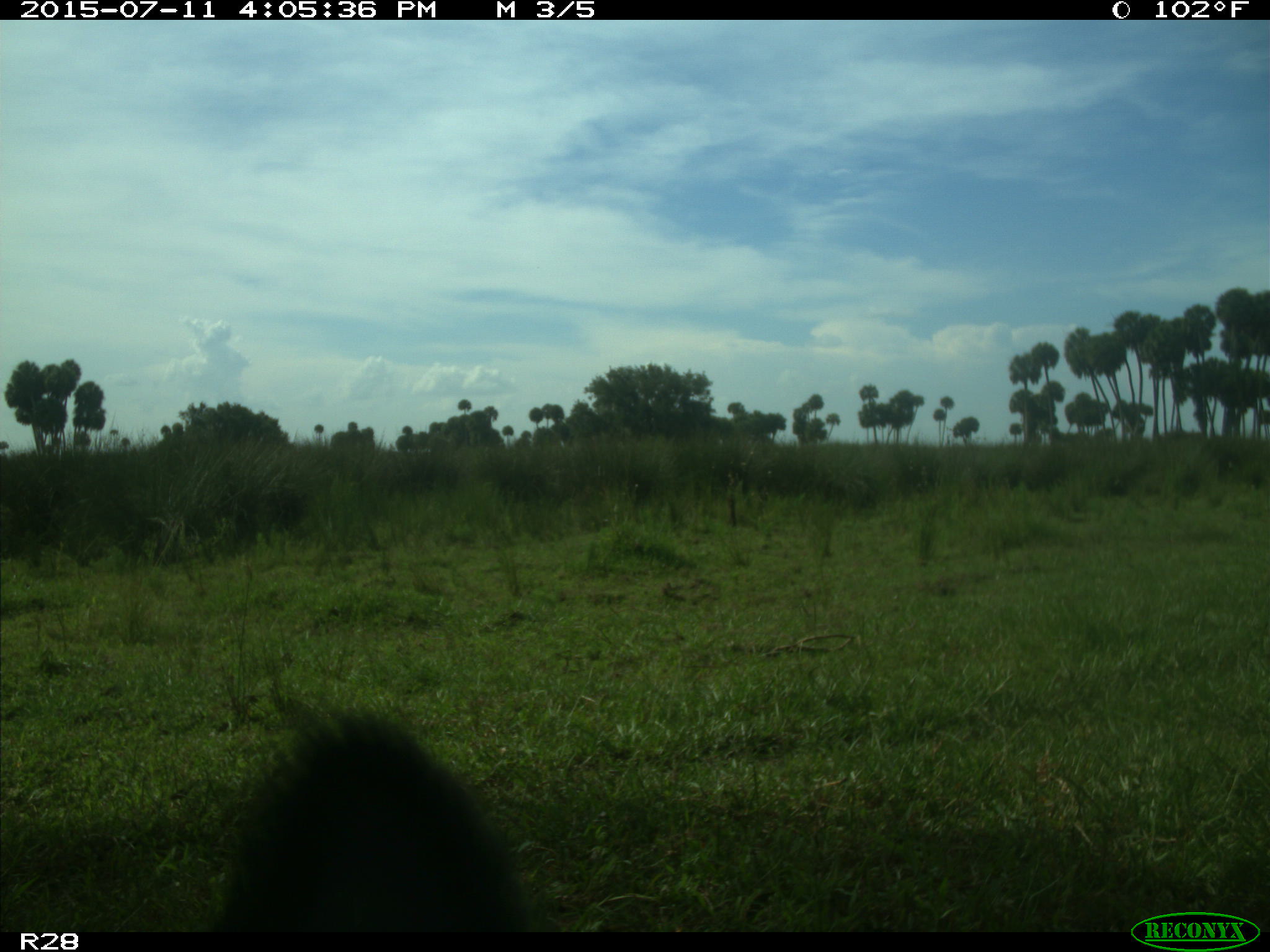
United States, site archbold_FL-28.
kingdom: Animalia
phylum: Chordata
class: Mammalia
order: Artiodactyla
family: Bovidae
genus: Bos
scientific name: Bos taurus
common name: domestic cow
Bos taurus (domestic cow).